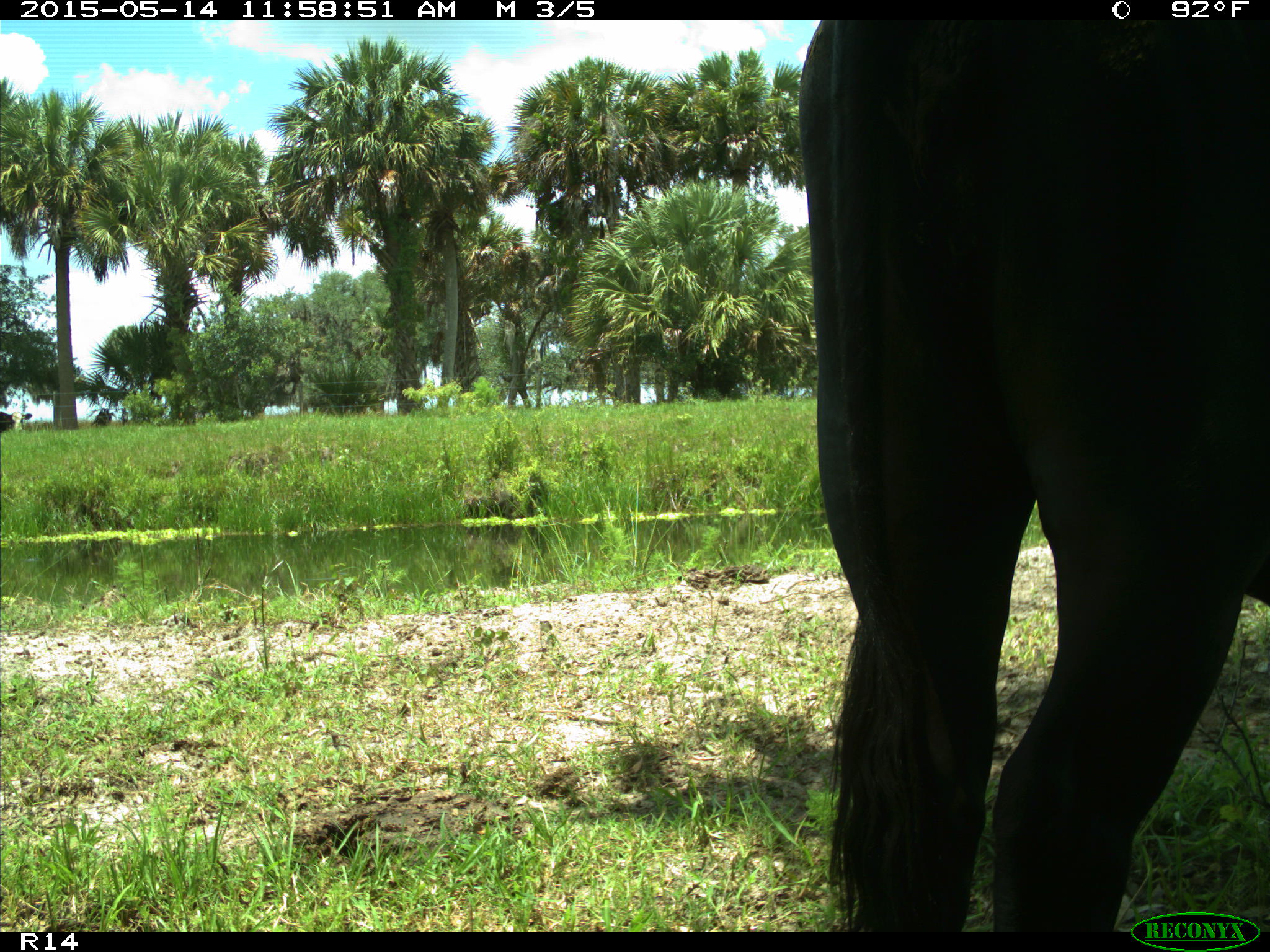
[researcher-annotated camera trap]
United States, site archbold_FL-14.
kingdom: Animalia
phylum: Chordata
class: Mammalia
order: Artiodactyla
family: Bovidae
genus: Bos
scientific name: Bos taurus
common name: domestic cow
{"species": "Bos taurus (domestic cow)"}